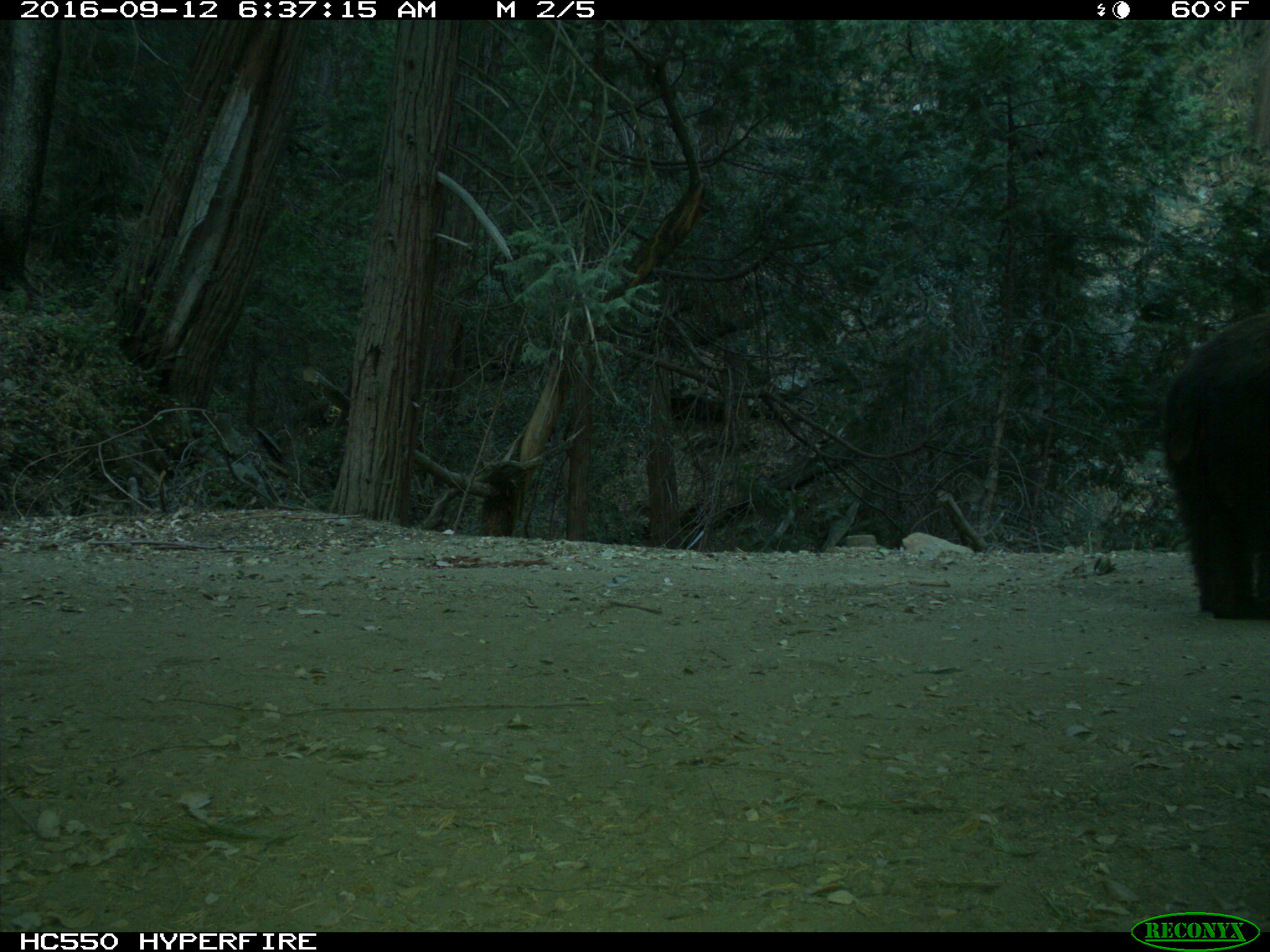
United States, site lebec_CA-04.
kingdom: Animalia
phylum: Chordata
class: Mammalia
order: Carnivora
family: Ursidae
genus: Ursus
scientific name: Ursus americanus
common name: american black bear